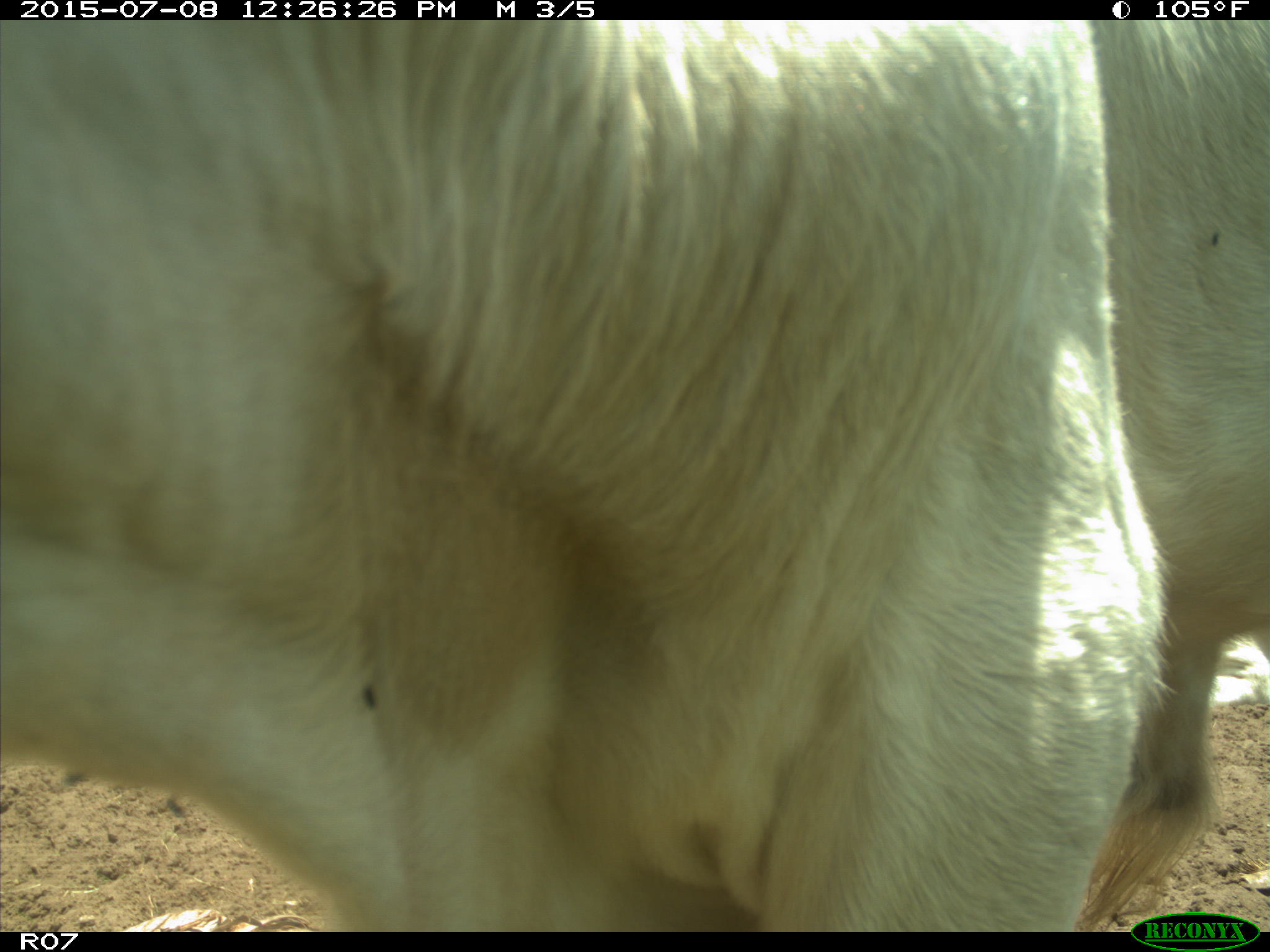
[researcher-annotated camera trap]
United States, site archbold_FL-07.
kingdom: Animalia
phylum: Chordata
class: Mammalia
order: Artiodactyla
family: Bovidae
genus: Bos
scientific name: Bos taurus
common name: domestic cow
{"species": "Bos taurus (domestic cow)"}